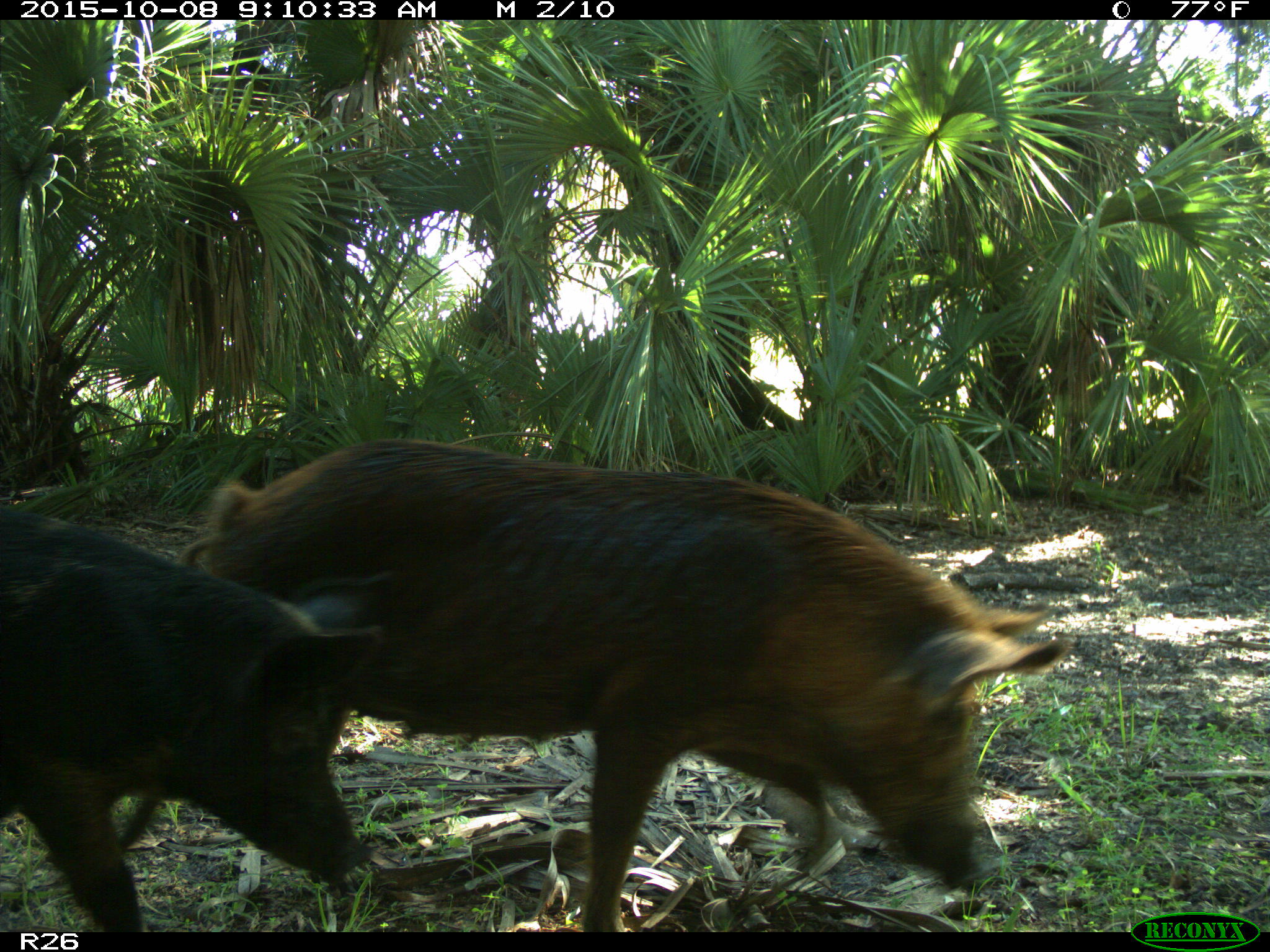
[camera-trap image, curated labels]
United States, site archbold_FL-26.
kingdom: Animalia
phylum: Chordata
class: Mammalia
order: Artiodactyla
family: Suidae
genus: Sus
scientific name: Sus scrofa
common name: wild boar